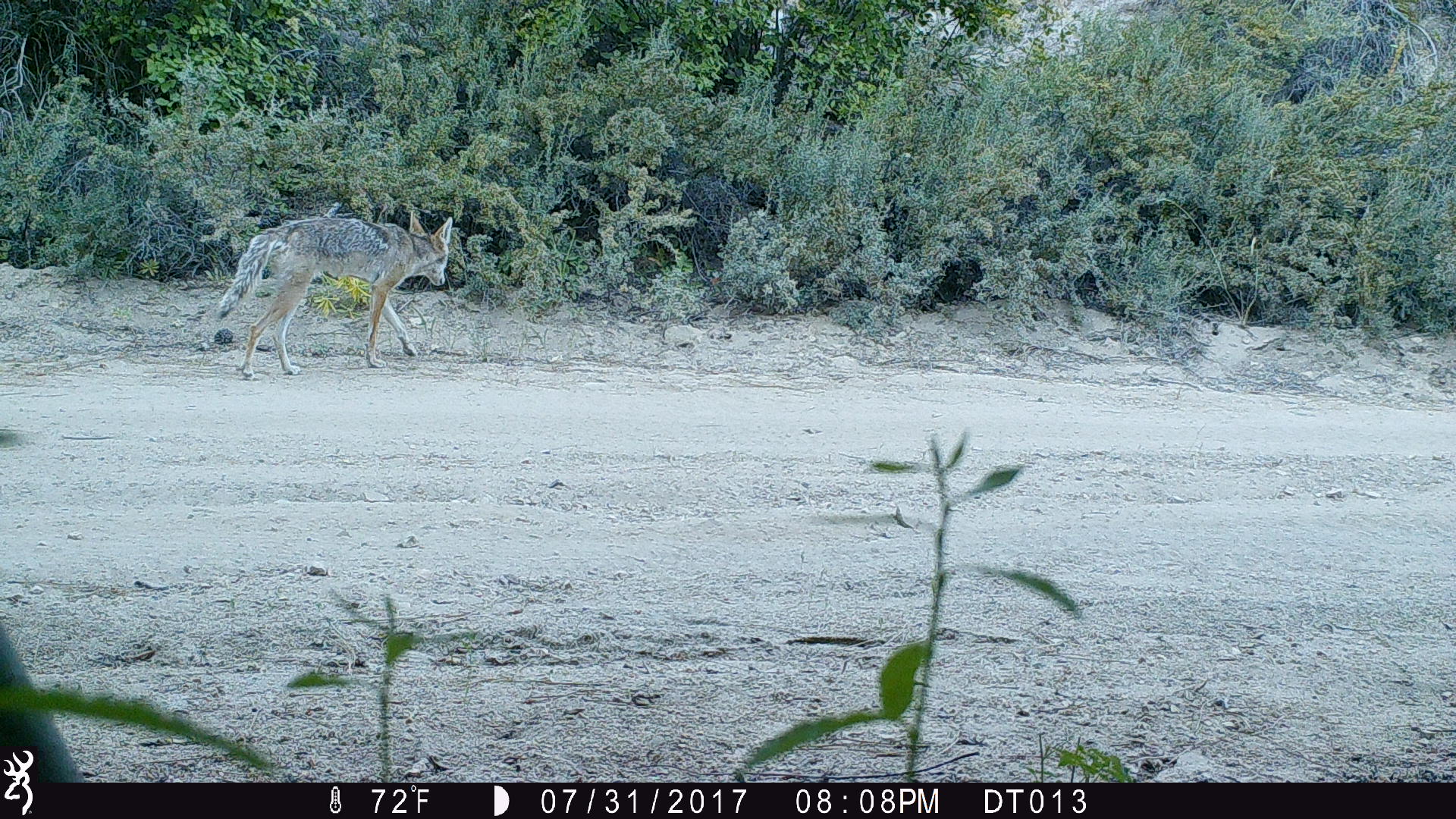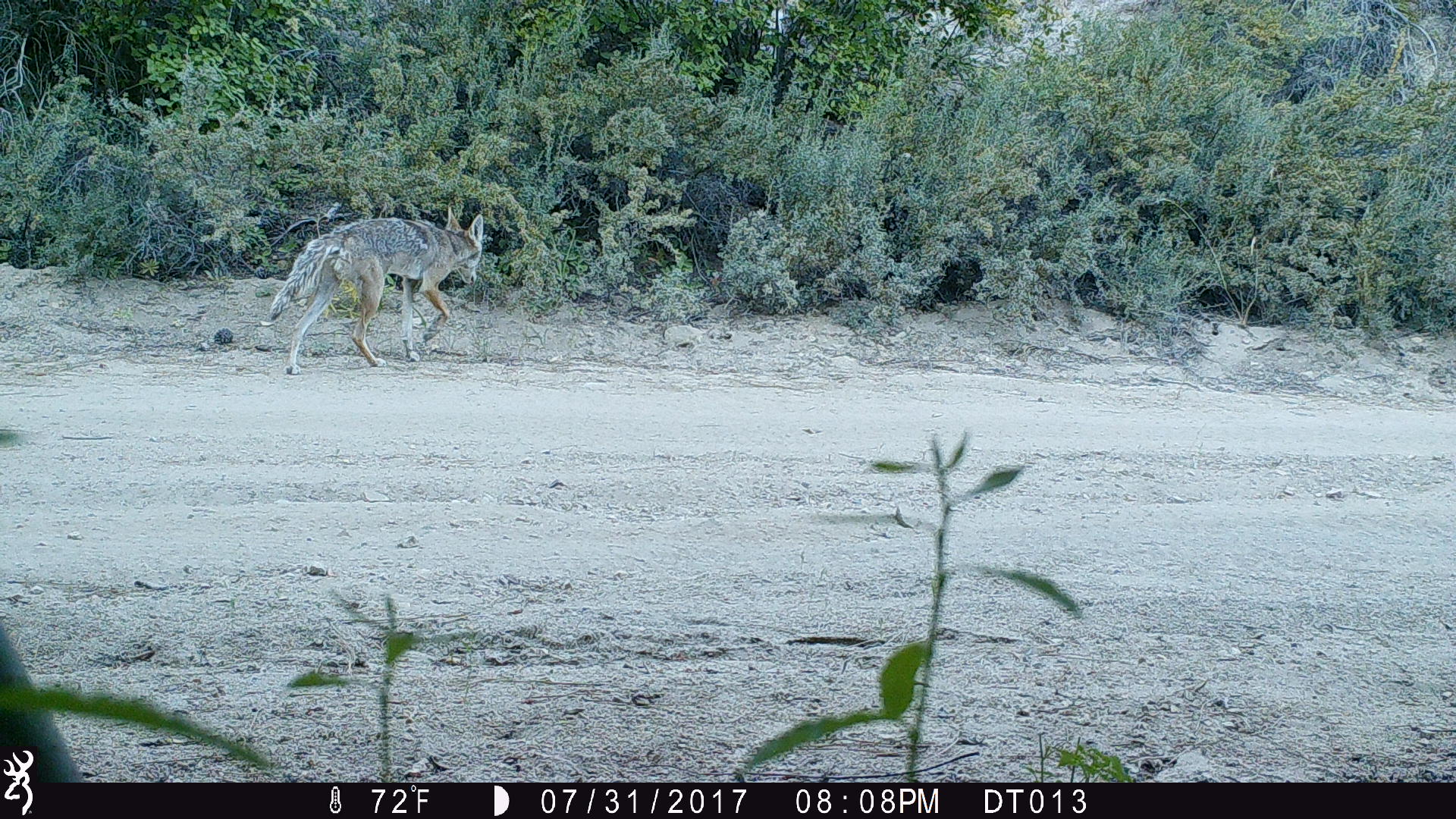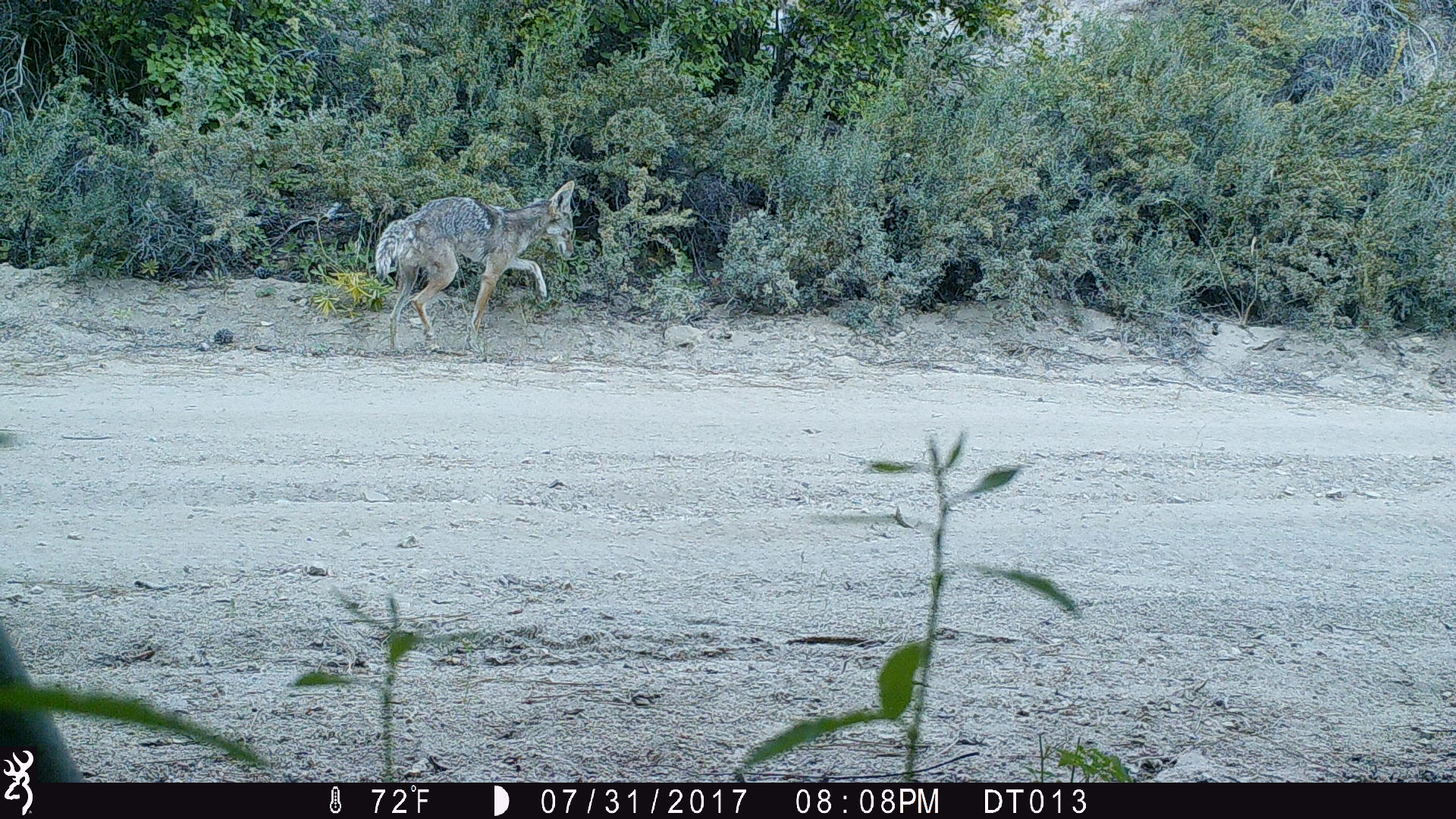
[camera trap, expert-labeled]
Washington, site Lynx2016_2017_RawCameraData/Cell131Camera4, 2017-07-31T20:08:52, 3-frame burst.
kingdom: Animalia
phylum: Chordata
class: Mammalia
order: Carnivora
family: Canidae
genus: Canis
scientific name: Canis latrans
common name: coyote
Canis latrans (coyote). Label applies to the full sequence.